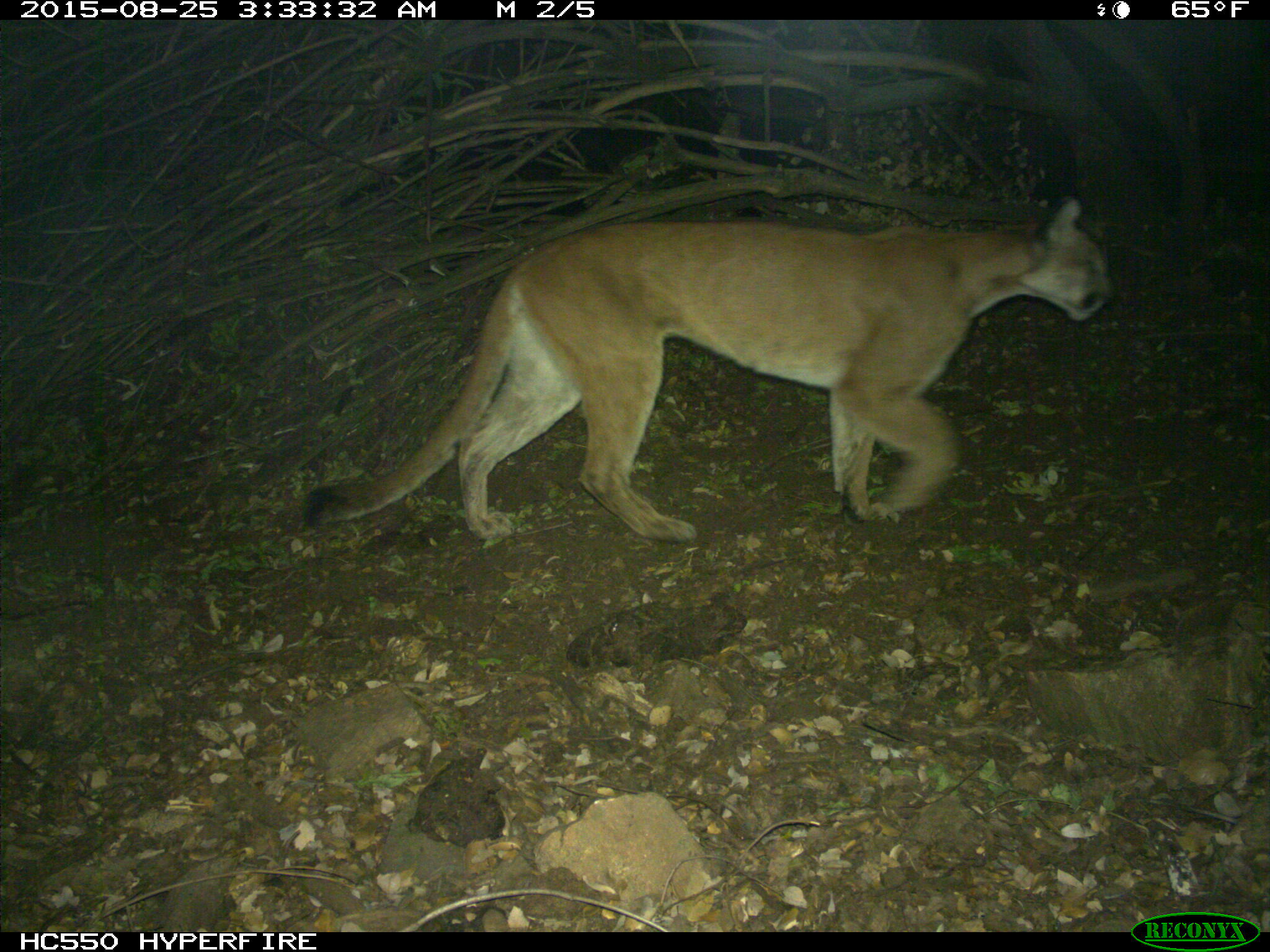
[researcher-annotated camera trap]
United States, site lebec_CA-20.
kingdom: Animalia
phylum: Chordata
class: Mammalia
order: Carnivora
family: Felidae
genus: Puma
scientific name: Puma concolor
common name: mountain lion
Puma concolor (mountain lion).